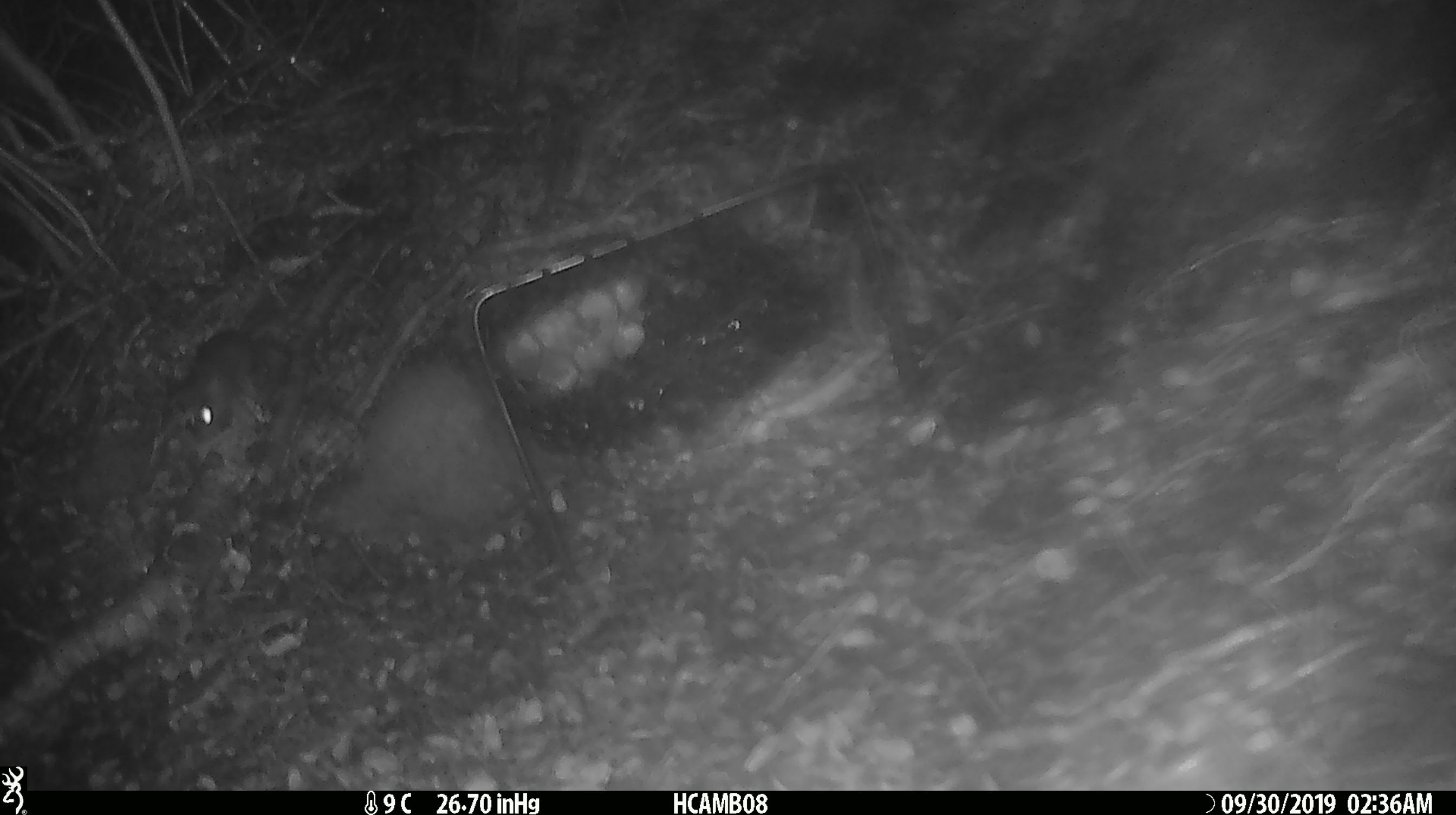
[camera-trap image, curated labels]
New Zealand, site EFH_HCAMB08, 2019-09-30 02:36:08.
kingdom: Animalia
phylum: Chordata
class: Mammalia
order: Rodentia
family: Muridae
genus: Mus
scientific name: Mus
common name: mouse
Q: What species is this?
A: Mouse (Mus).